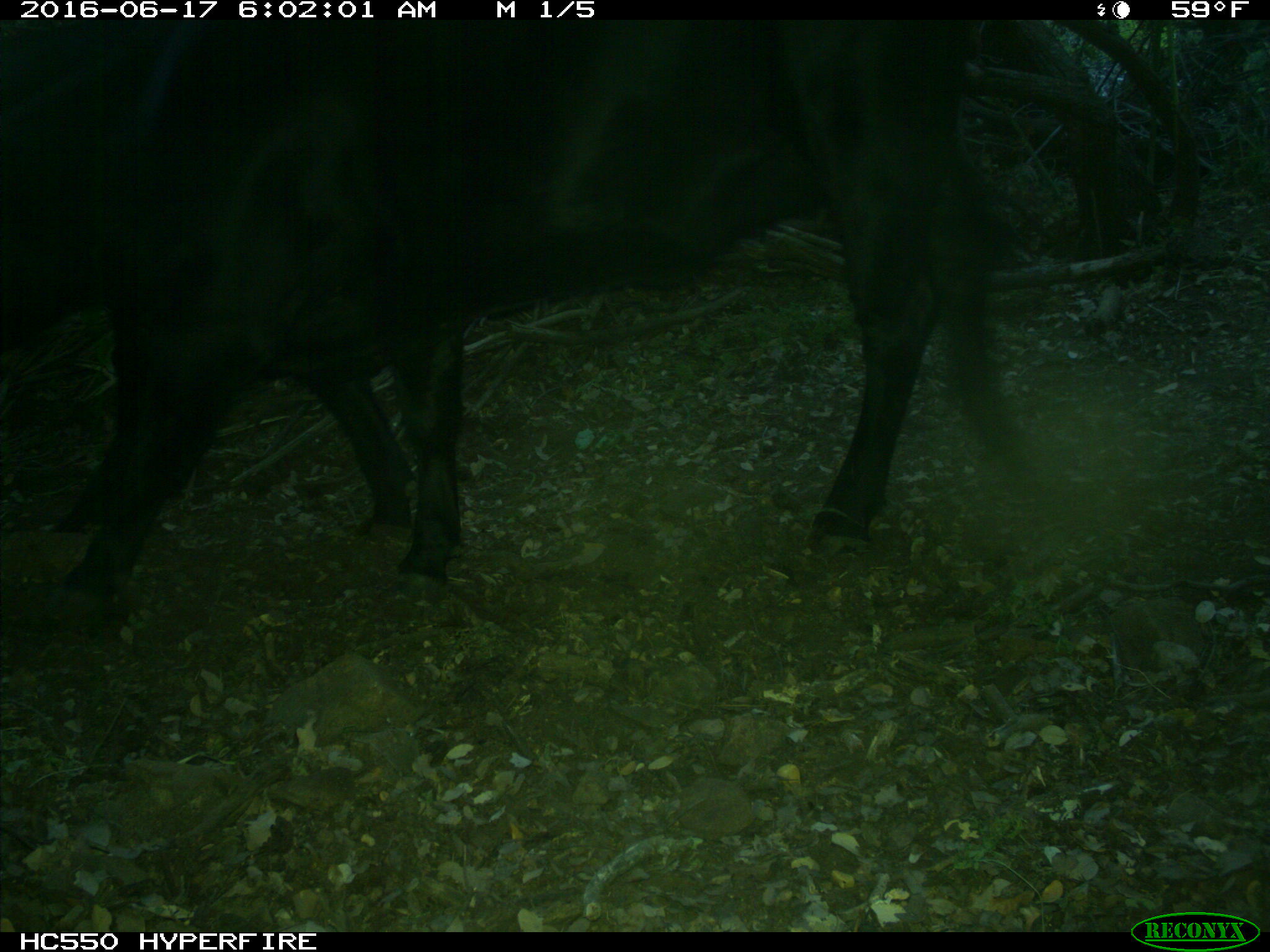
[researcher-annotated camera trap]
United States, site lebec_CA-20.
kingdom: Animalia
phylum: Chordata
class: Mammalia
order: Artiodactyla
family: Bovidae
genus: Bos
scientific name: Bos taurus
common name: domestic cow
Bos taurus (domestic cow).